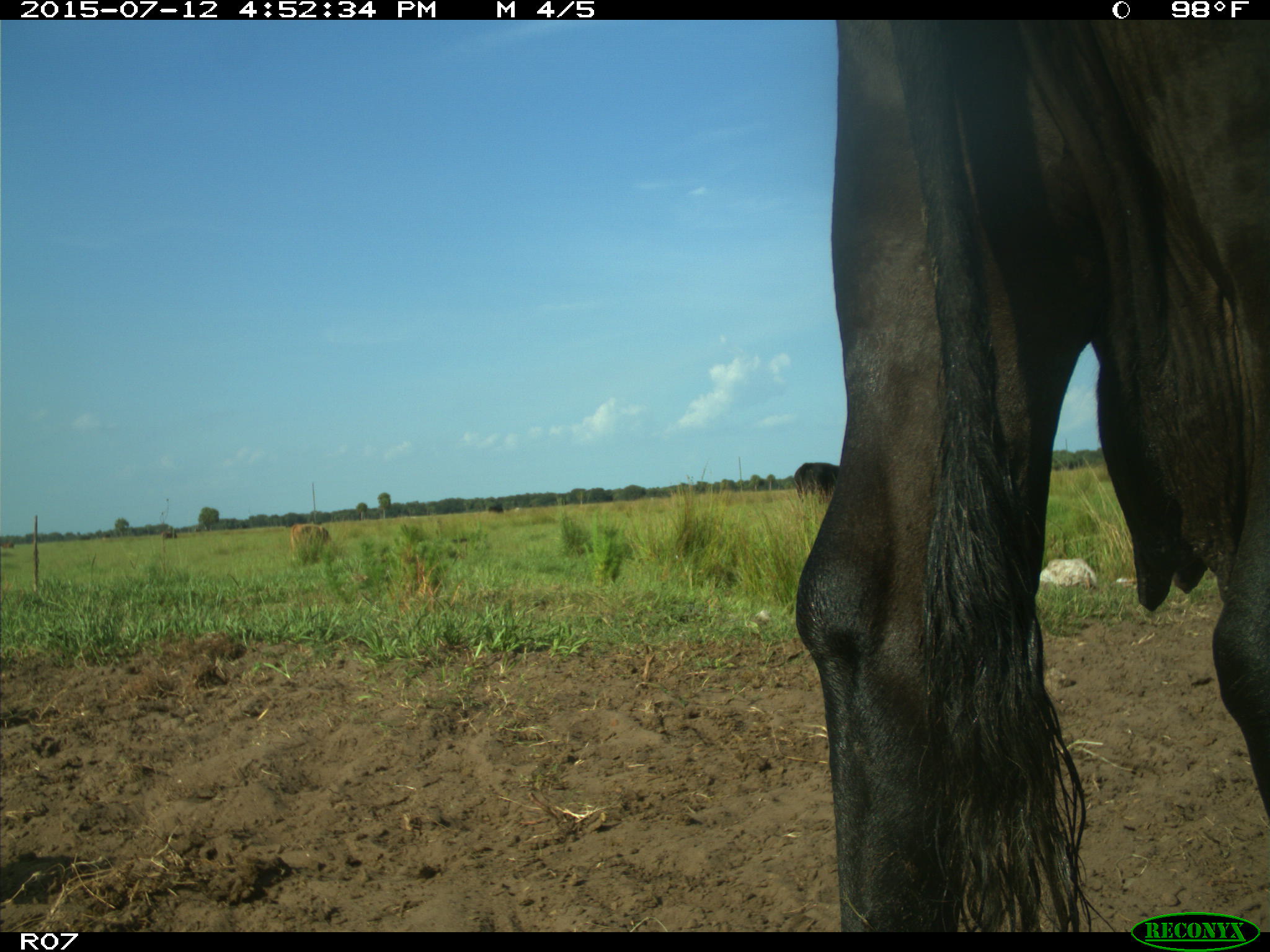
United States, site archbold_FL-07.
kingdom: Animalia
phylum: Chordata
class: Mammalia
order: Artiodactyla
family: Bovidae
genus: Bos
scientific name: Bos taurus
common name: domestic cow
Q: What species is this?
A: Bos taurus (domestic cow).